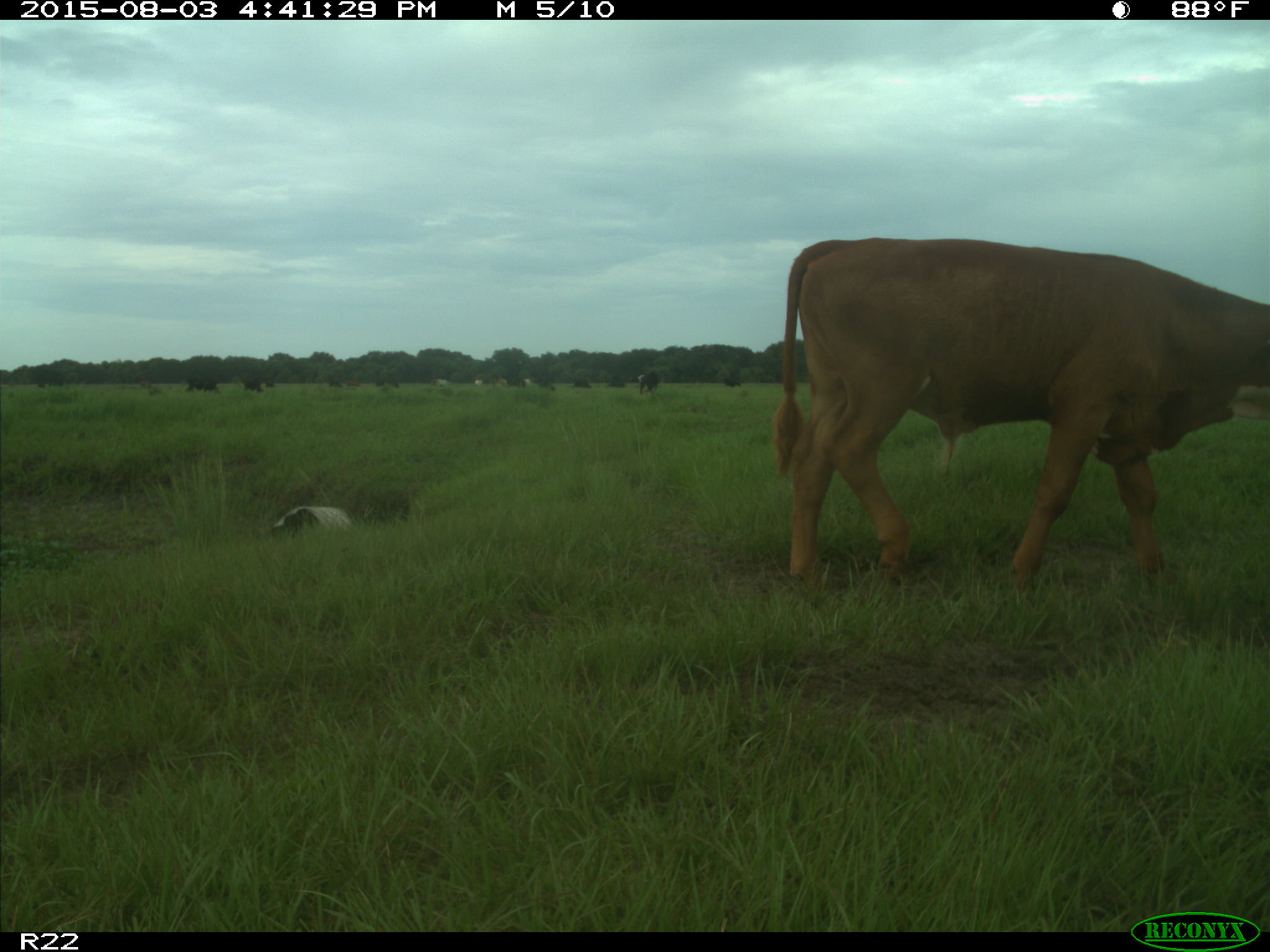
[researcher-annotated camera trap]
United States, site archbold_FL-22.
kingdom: Animalia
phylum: Chordata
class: Mammalia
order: Artiodactyla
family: Bovidae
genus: Bos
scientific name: Bos taurus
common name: domestic cow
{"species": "Bos taurus (domestic cow)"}